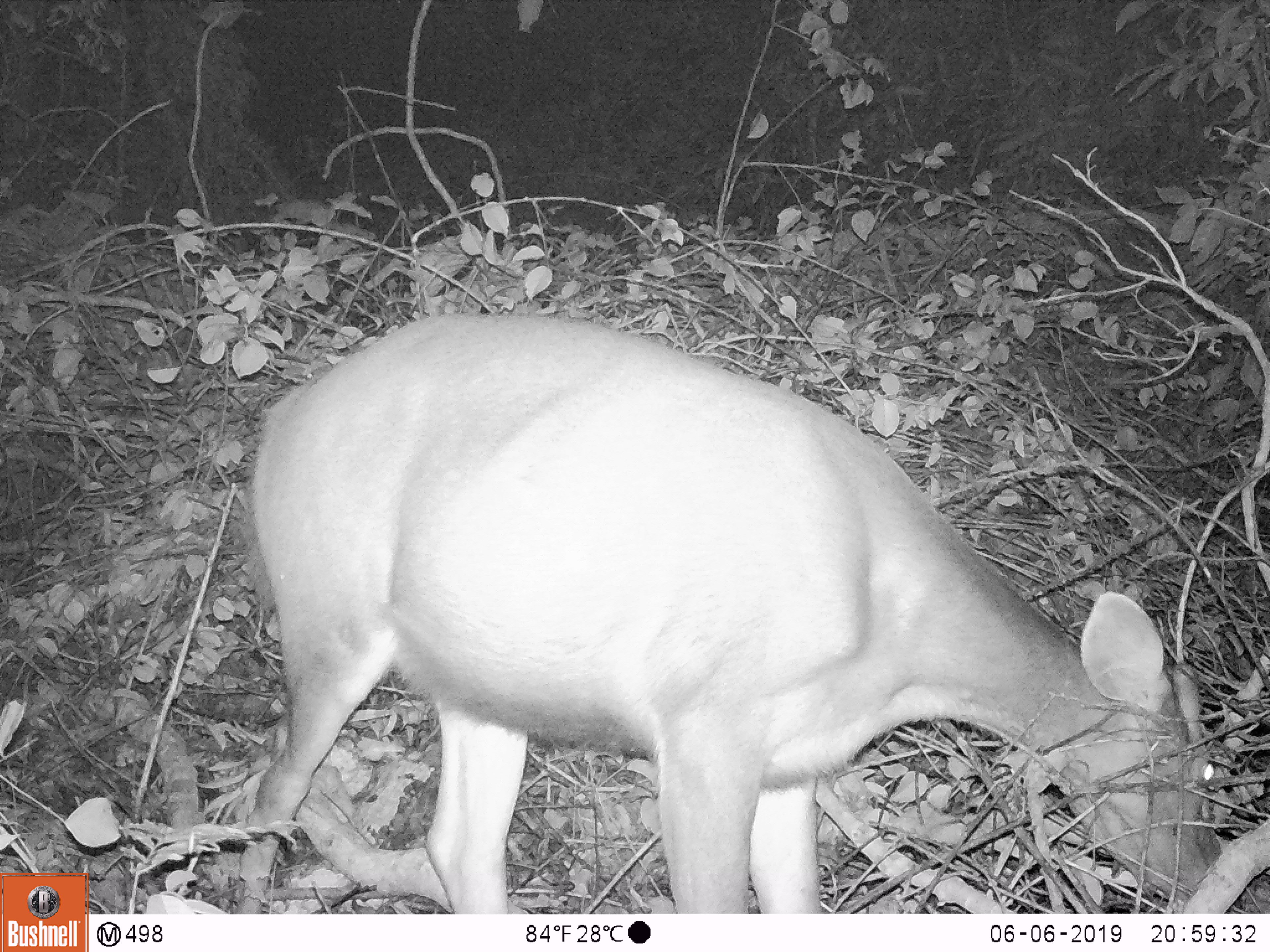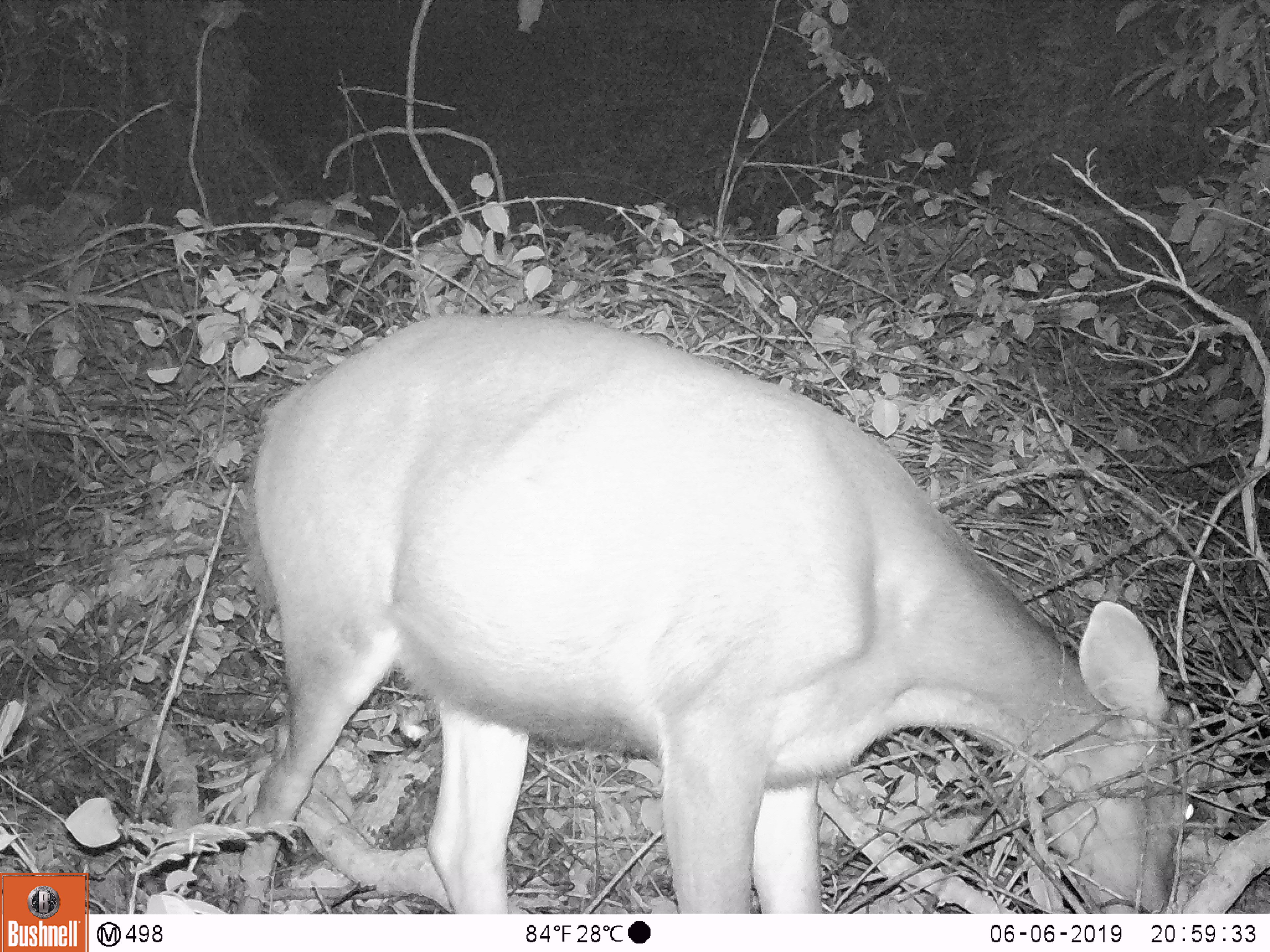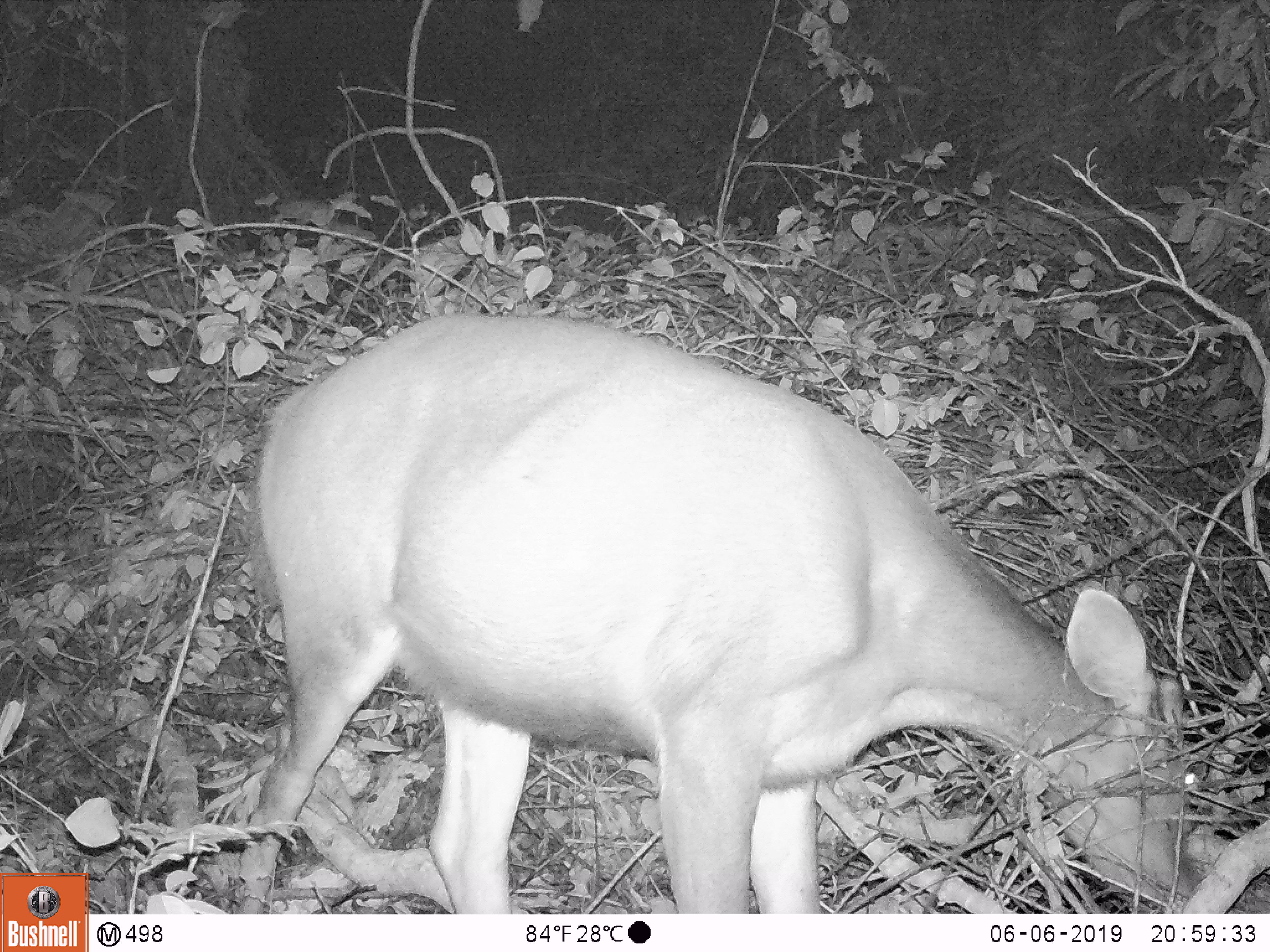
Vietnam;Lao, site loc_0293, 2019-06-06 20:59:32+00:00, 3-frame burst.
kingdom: Animalia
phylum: Chordata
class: Mammalia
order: Artiodactyla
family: Cervidae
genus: Rusa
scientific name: Rusa unicolor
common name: sambar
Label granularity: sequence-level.